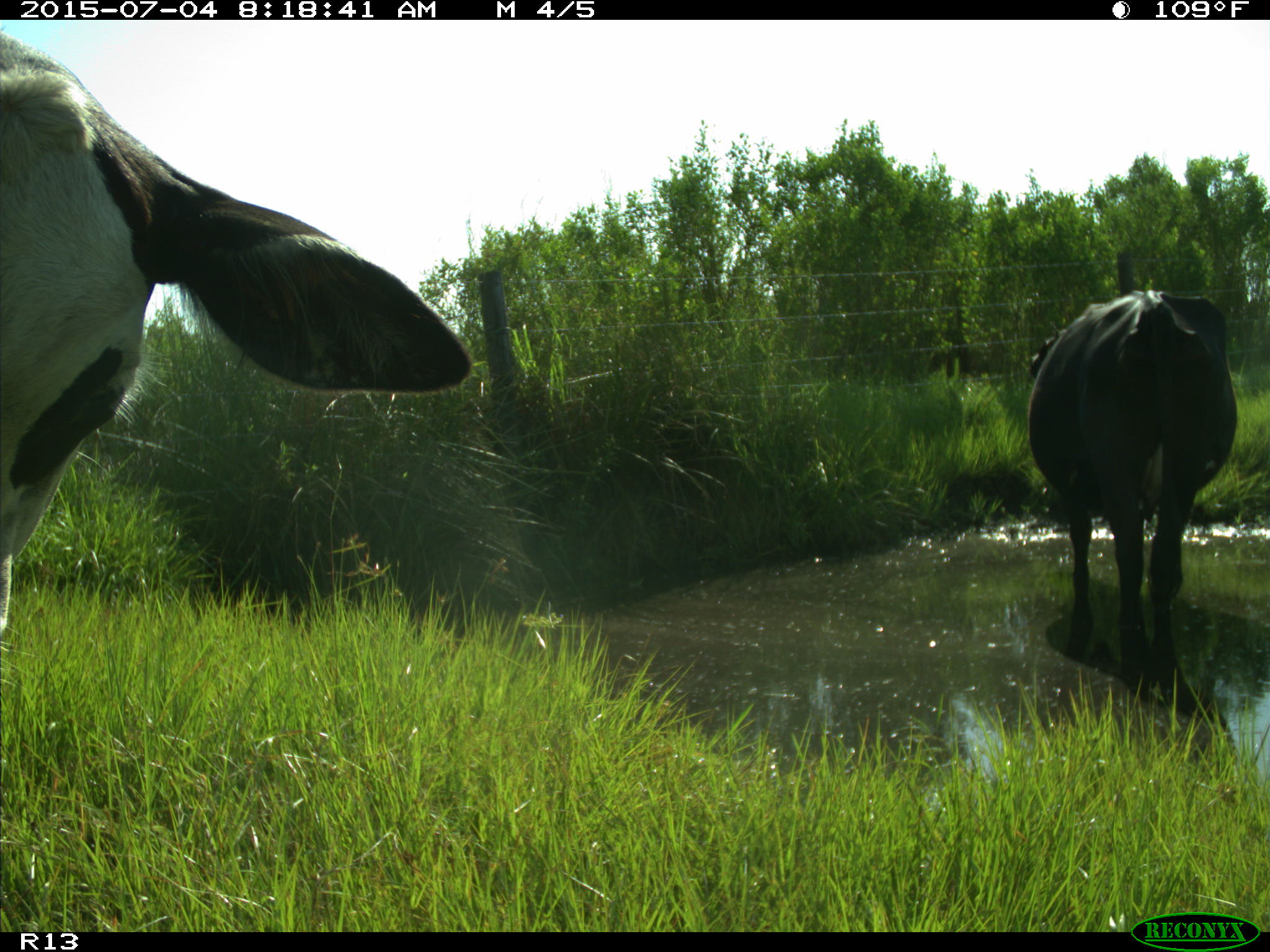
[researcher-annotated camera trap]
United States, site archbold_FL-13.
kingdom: Animalia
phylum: Chordata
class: Mammalia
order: Artiodactyla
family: Bovidae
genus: Bos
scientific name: Bos taurus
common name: domestic cow